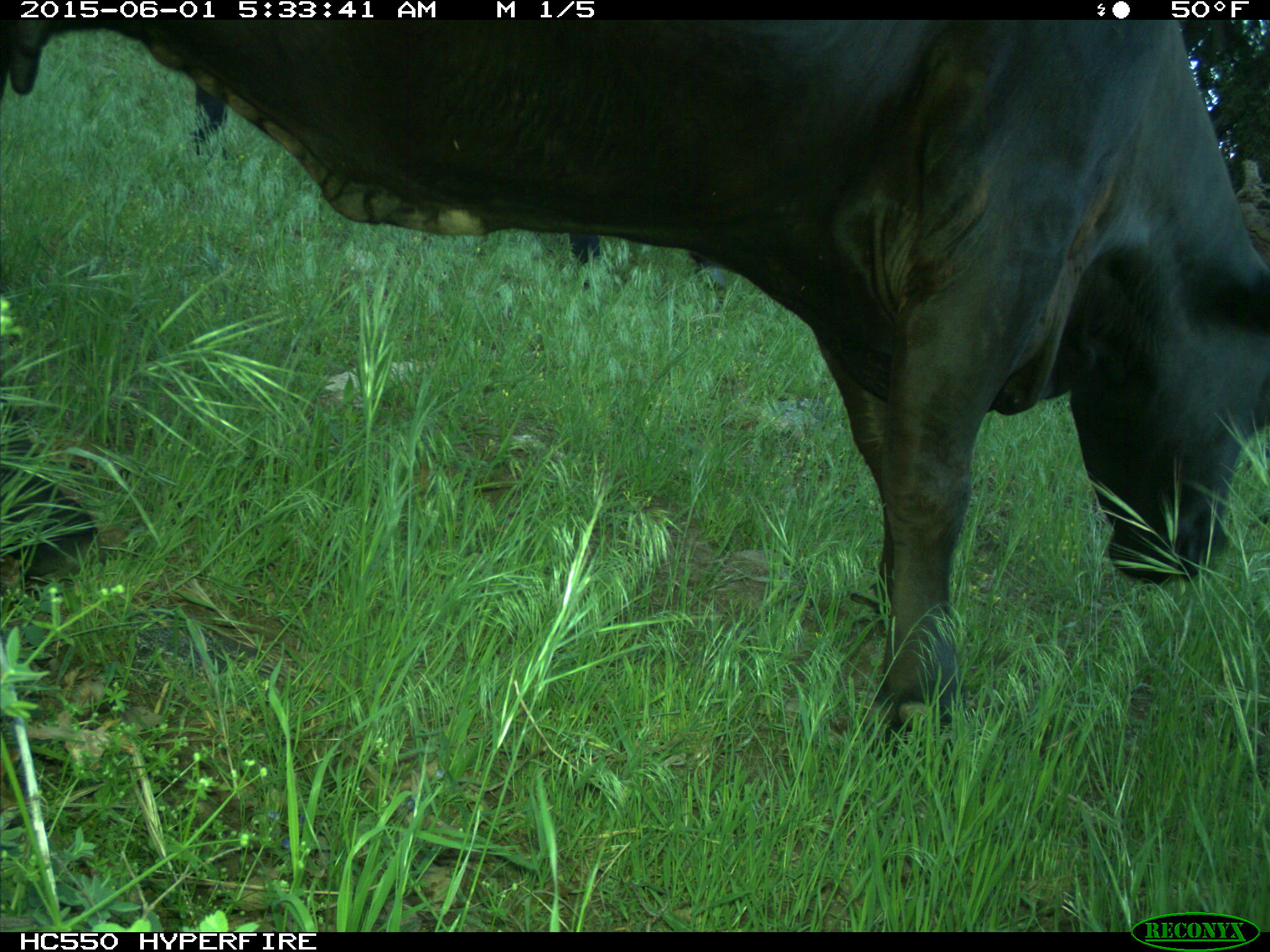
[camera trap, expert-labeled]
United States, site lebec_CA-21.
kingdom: Animalia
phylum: Chordata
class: Mammalia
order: Artiodactyla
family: Bovidae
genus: Bos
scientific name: Bos taurus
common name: domestic cow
Bos taurus (domestic cow).